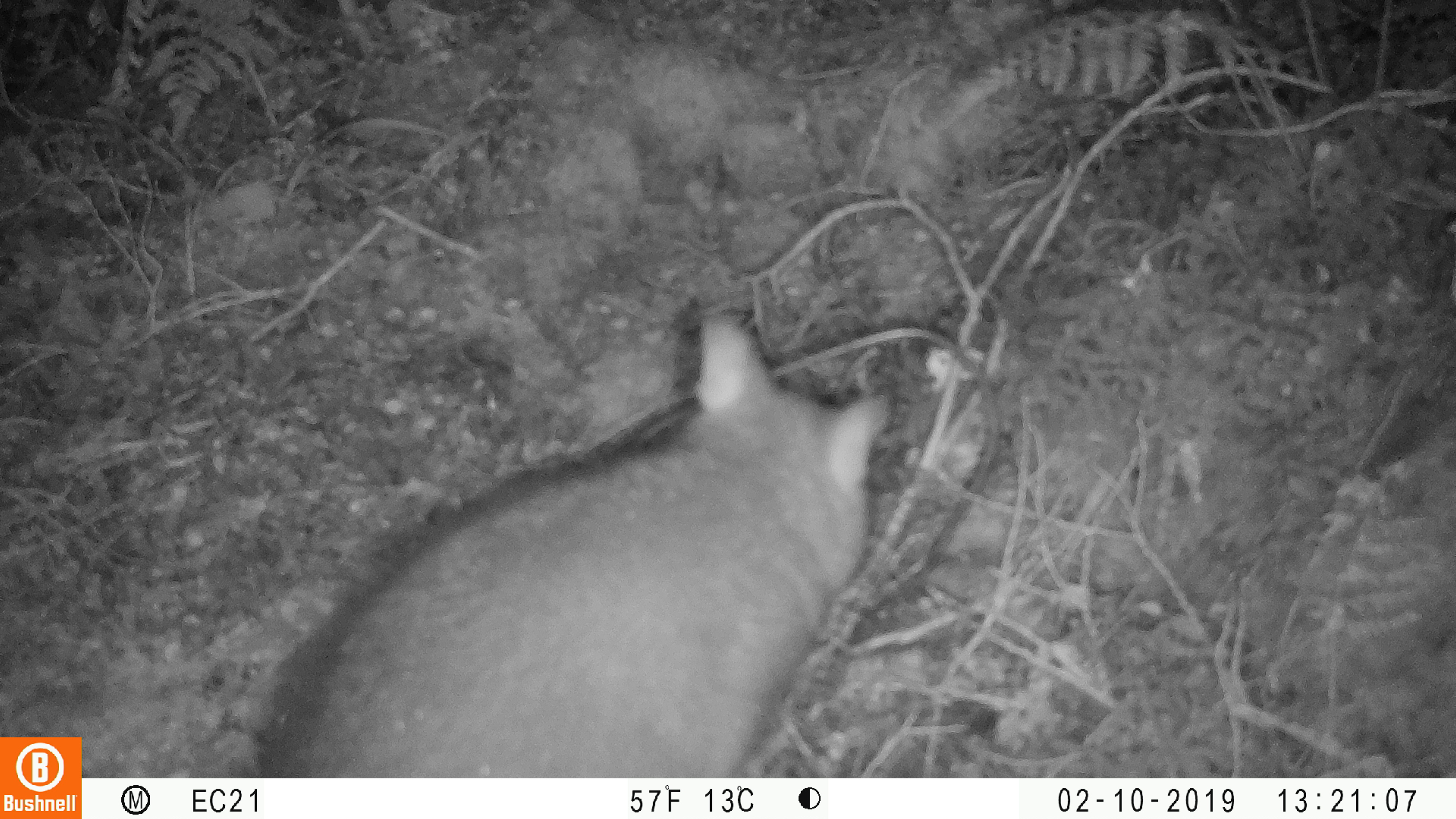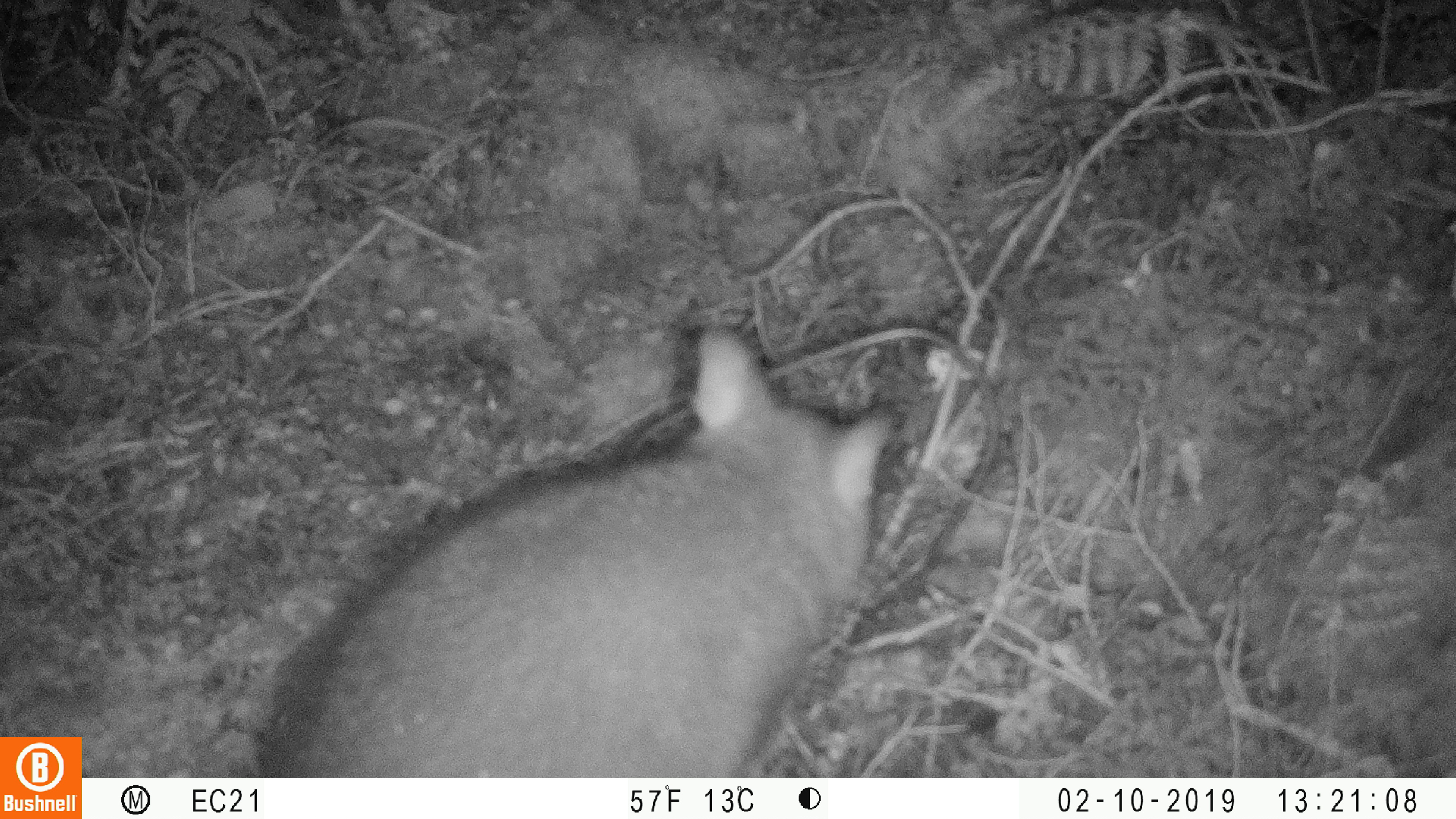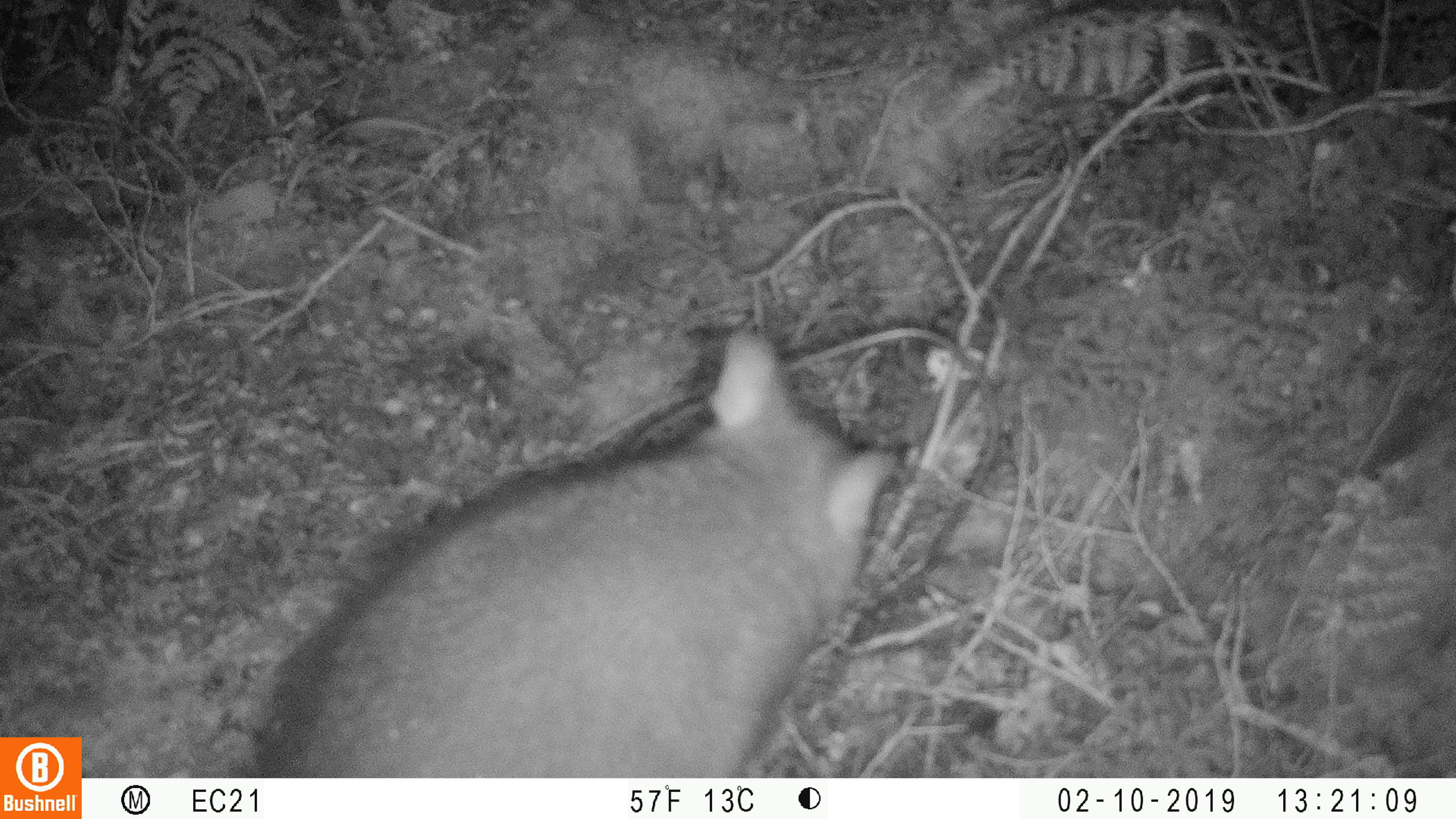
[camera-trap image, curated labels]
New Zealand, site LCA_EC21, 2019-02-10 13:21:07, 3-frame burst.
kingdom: Animalia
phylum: Chordata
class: Mammalia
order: Diprotodontia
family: Phalangeridae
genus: Trichosurus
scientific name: Trichosurus vulpecula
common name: common brushtail possum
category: possum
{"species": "possum (common brushtail possum) (Trichosurus vulpecula)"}